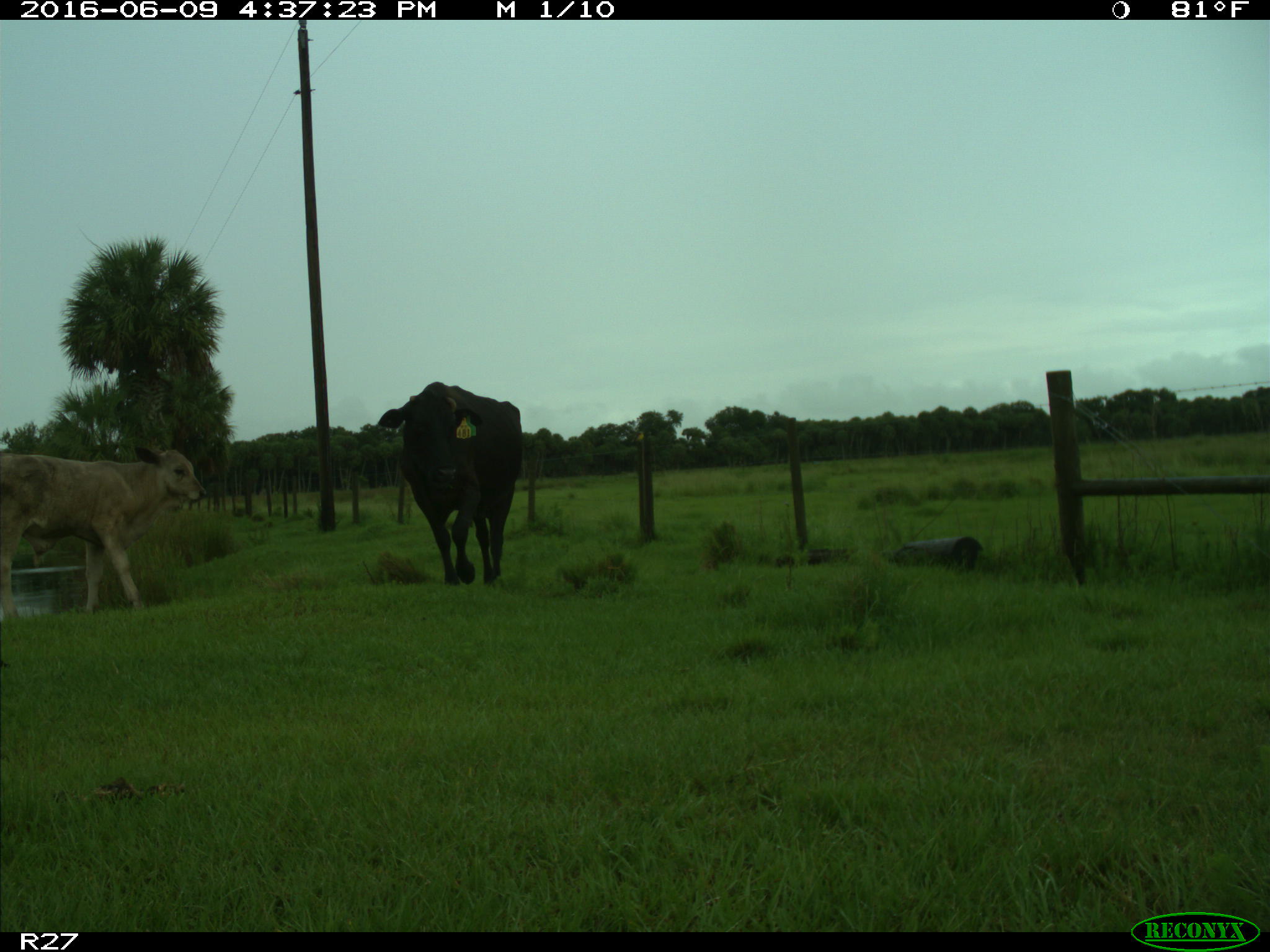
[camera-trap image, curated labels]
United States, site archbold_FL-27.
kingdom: Animalia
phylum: Chordata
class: Mammalia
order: Artiodactyla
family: Bovidae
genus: Bos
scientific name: Bos taurus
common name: domestic cow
Bos taurus (domestic cow).